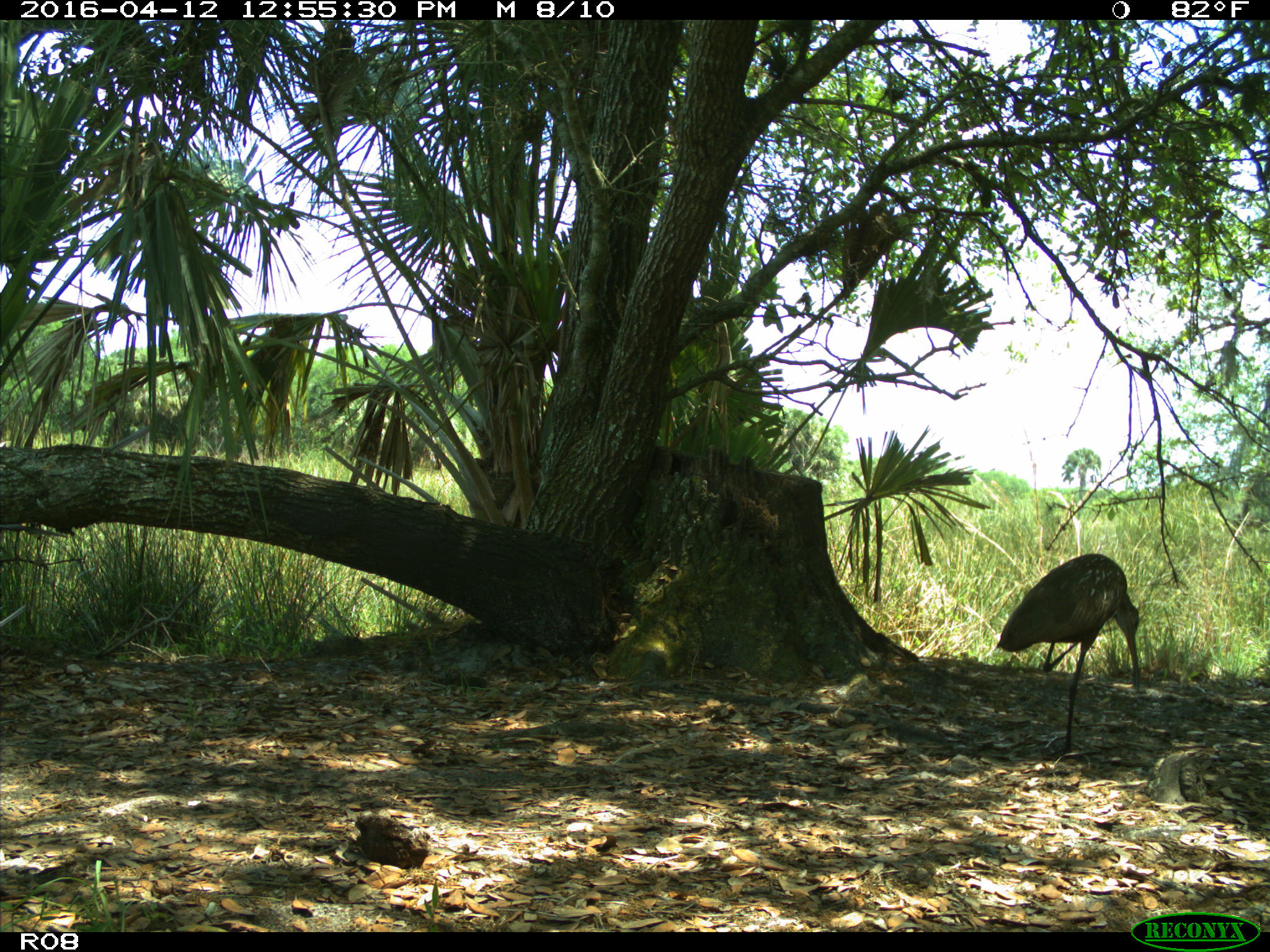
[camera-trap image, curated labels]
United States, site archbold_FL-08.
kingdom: Animalia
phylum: Chordata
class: Aves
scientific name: Aves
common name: birds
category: unidentified bird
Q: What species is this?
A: Unidentified bird (birds) (Aves).